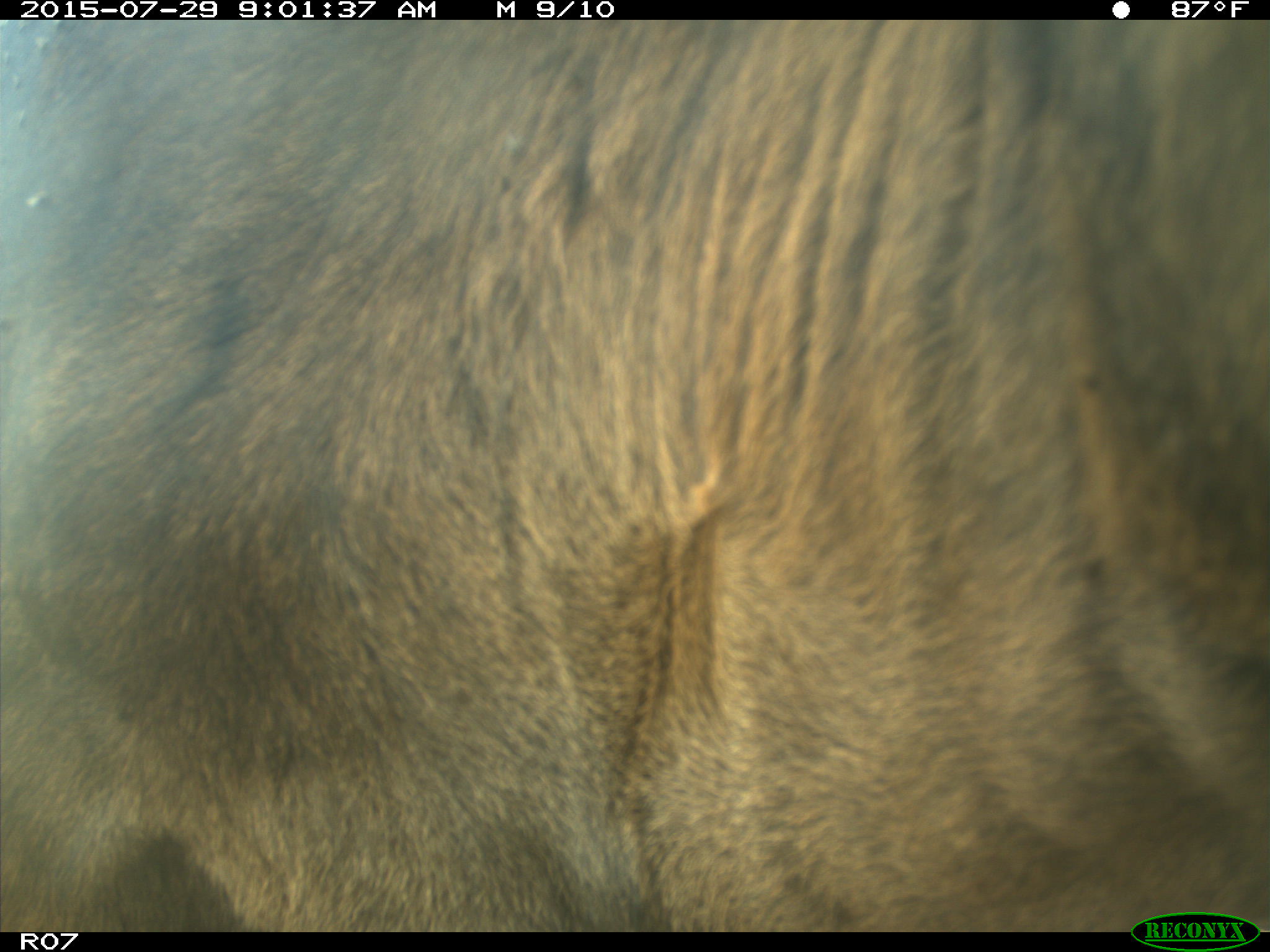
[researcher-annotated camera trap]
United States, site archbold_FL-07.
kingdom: Animalia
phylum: Chordata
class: Mammalia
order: Artiodactyla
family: Bovidae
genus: Bos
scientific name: Bos taurus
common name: domestic cow